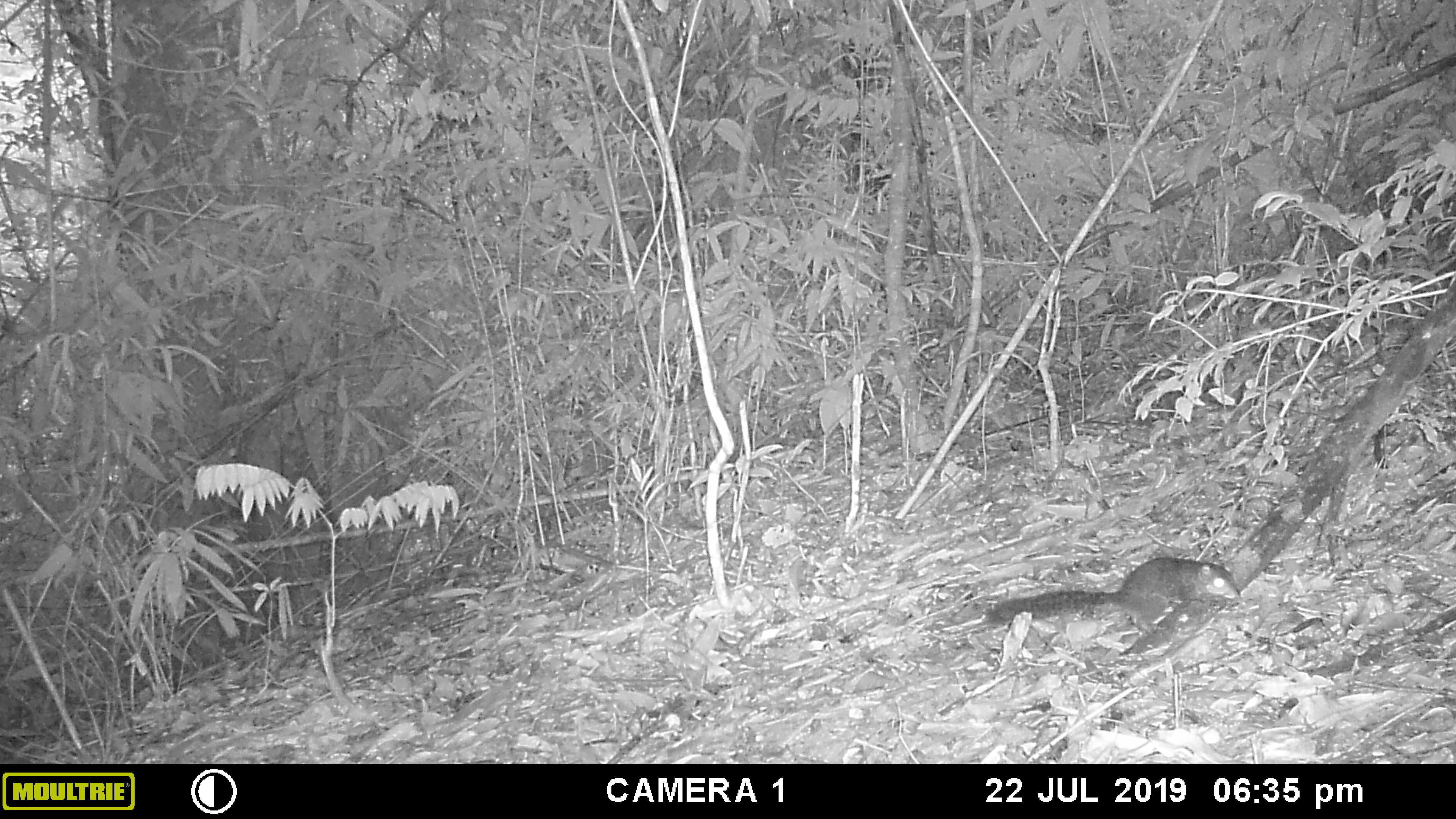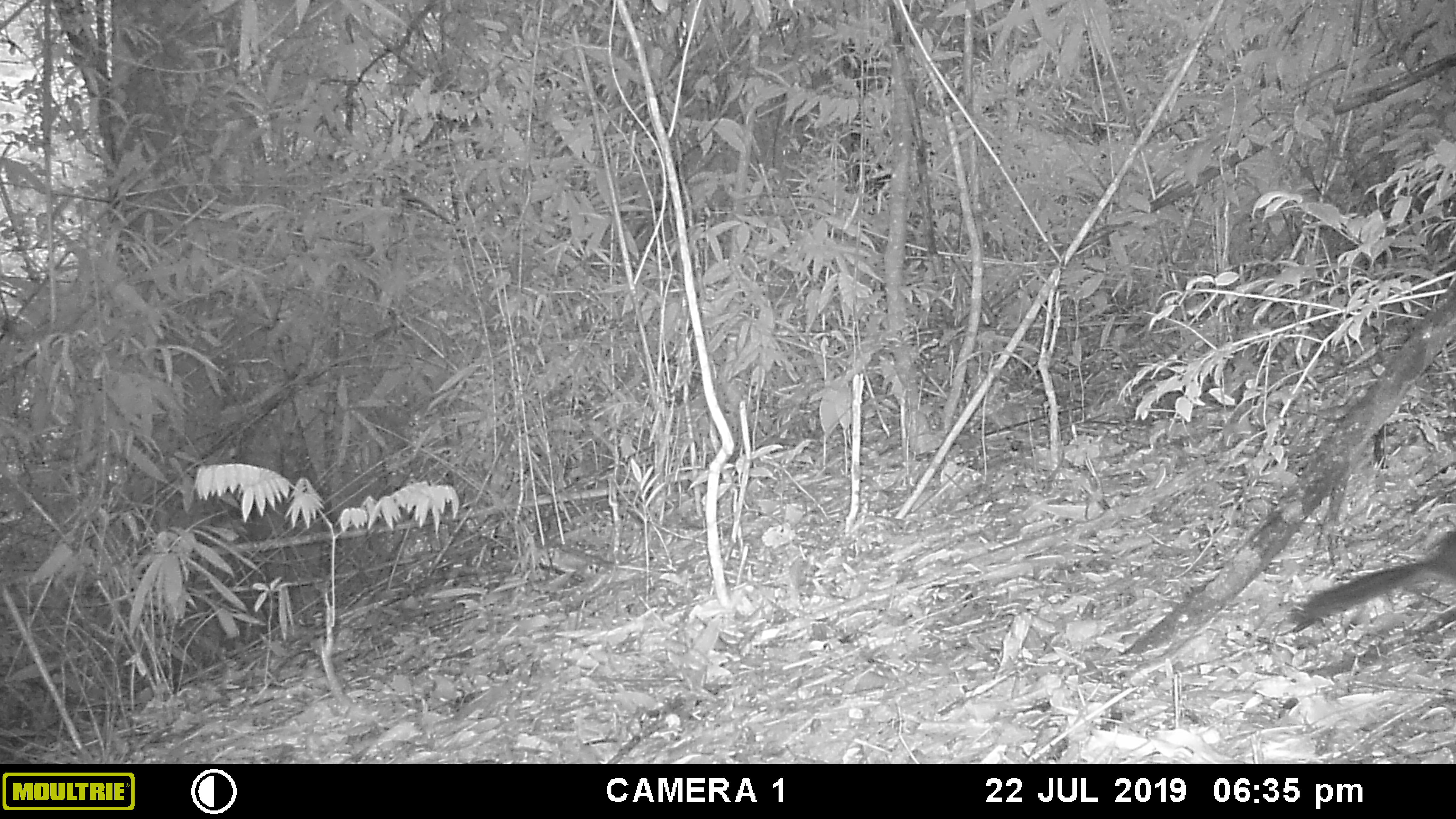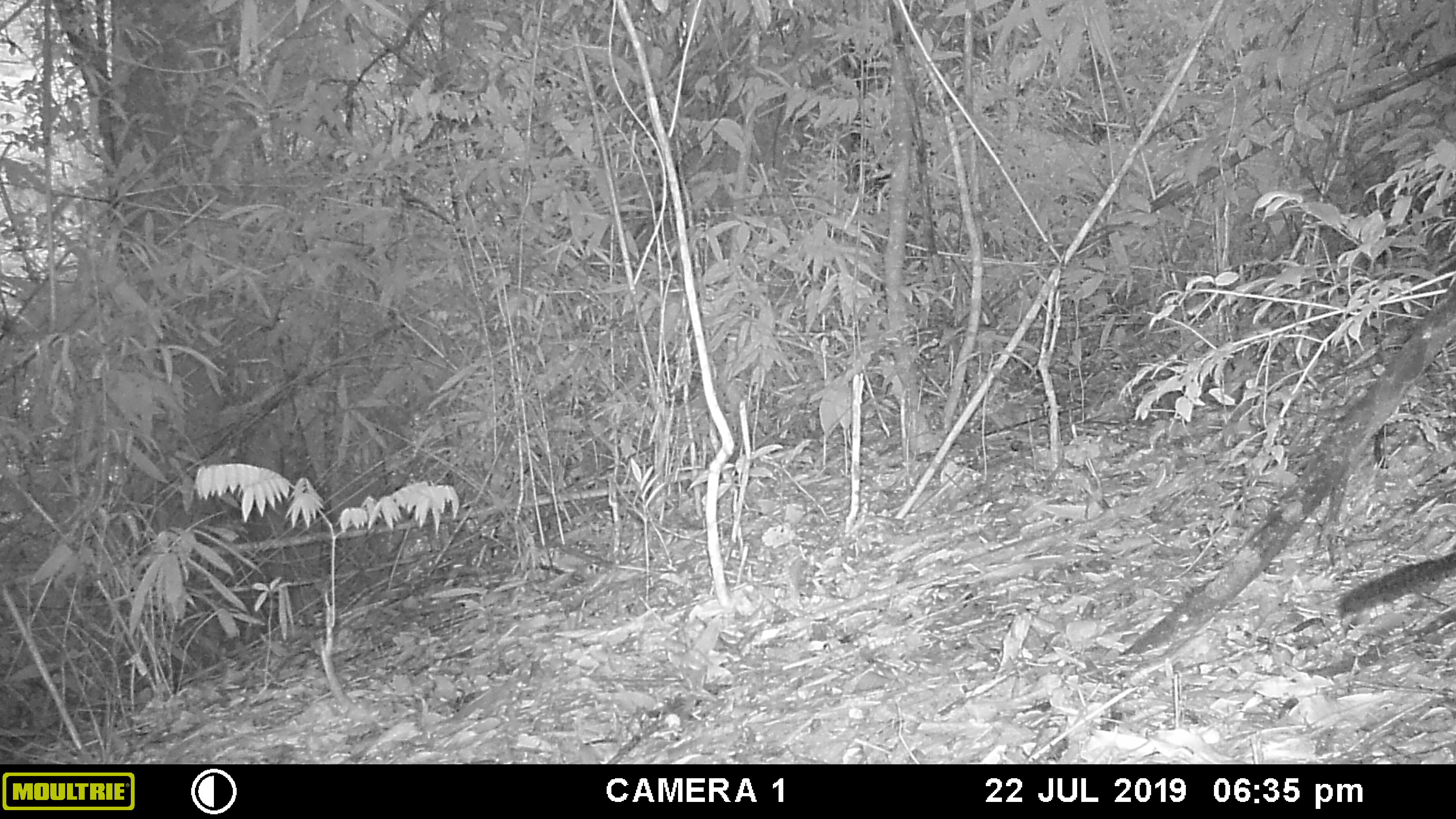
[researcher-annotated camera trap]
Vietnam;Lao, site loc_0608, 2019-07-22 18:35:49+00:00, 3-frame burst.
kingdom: Animalia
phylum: Chordata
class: Mammalia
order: Rodentia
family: Sciuridae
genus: Dremomys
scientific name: Dremomys rufigenis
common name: red-cheeked squirrel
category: red cheeked squirrel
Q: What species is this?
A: Red cheeked squirrel (red-cheeked squirrel) (Dremomys rufigenis).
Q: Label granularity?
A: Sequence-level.